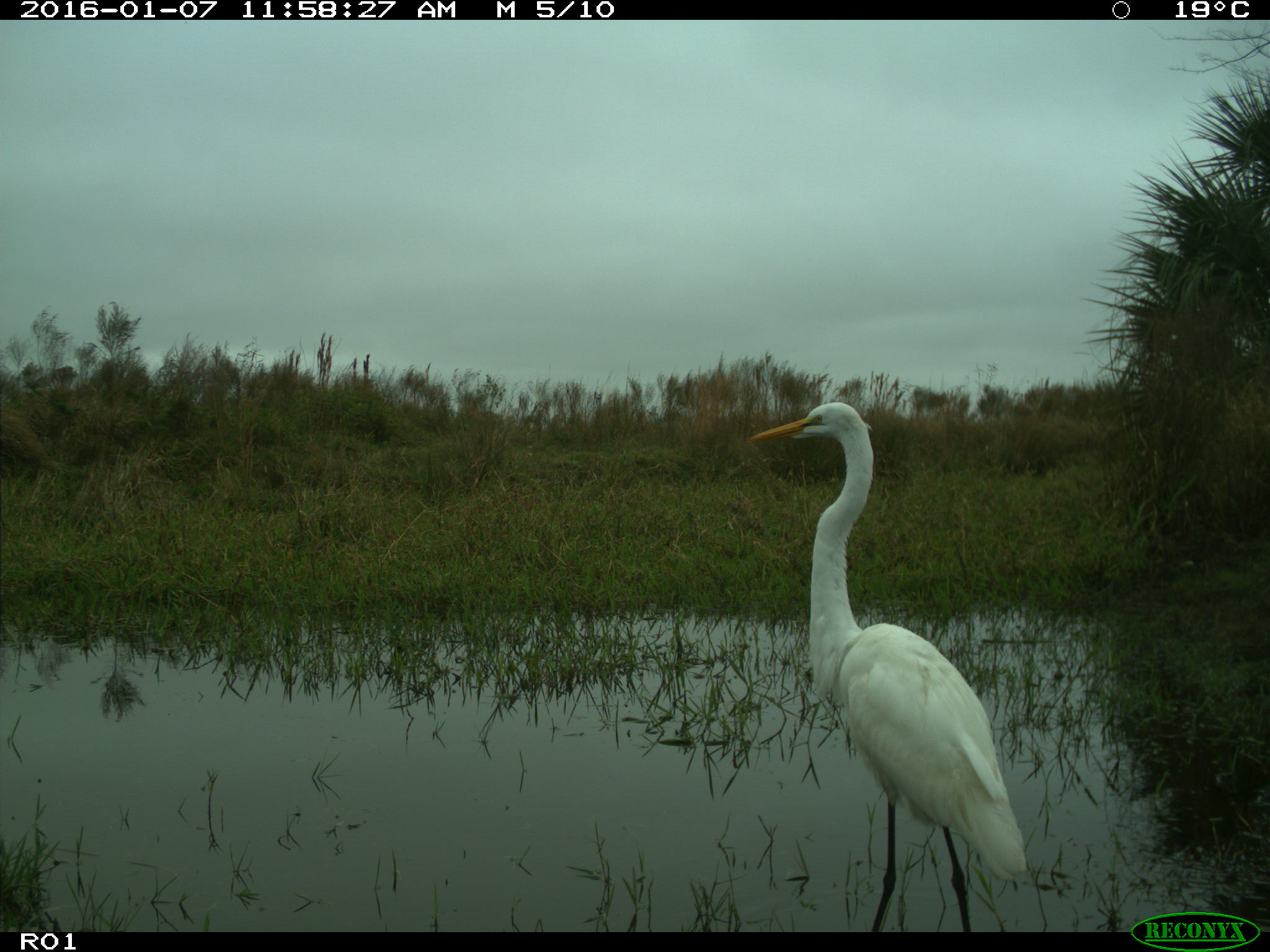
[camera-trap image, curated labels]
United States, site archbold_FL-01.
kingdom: Animalia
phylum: Chordata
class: Aves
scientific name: Aves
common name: birds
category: unidentified bird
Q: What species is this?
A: Unidentified bird (birds) (Aves).